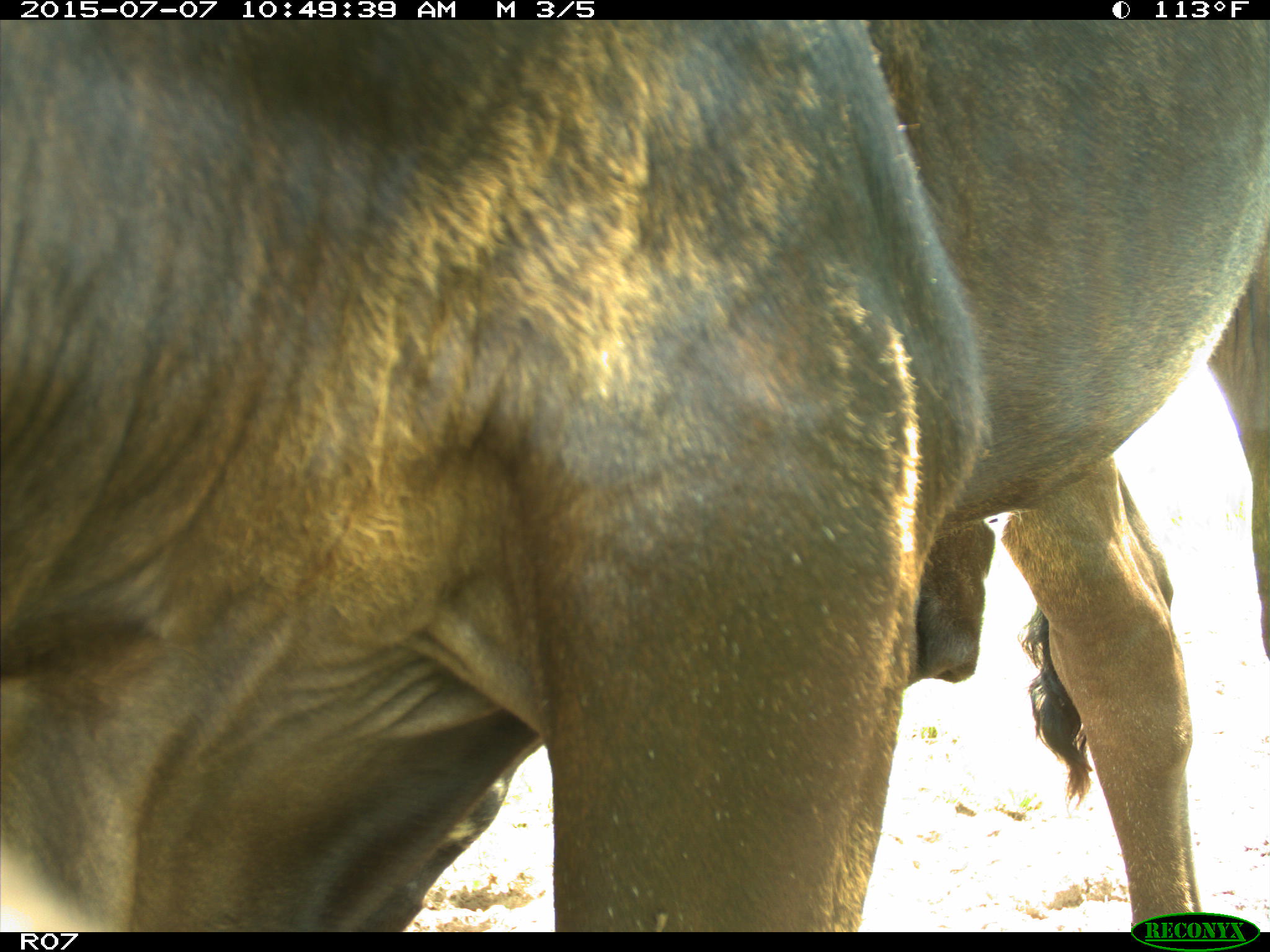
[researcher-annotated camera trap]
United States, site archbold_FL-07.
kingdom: Animalia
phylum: Chordata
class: Mammalia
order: Artiodactyla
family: Bovidae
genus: Bos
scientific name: Bos taurus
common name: domestic cow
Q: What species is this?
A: Bos taurus (domestic cow).